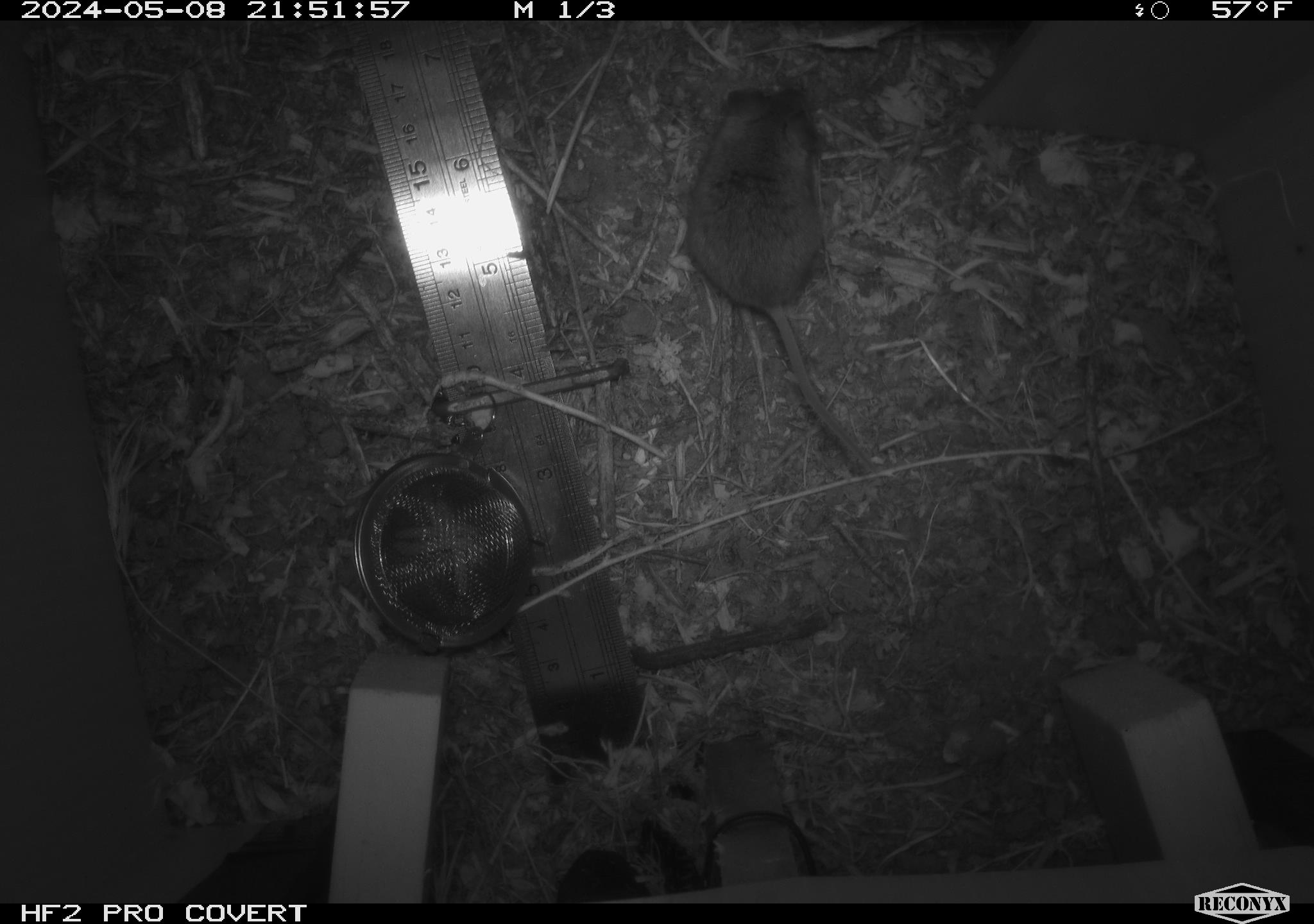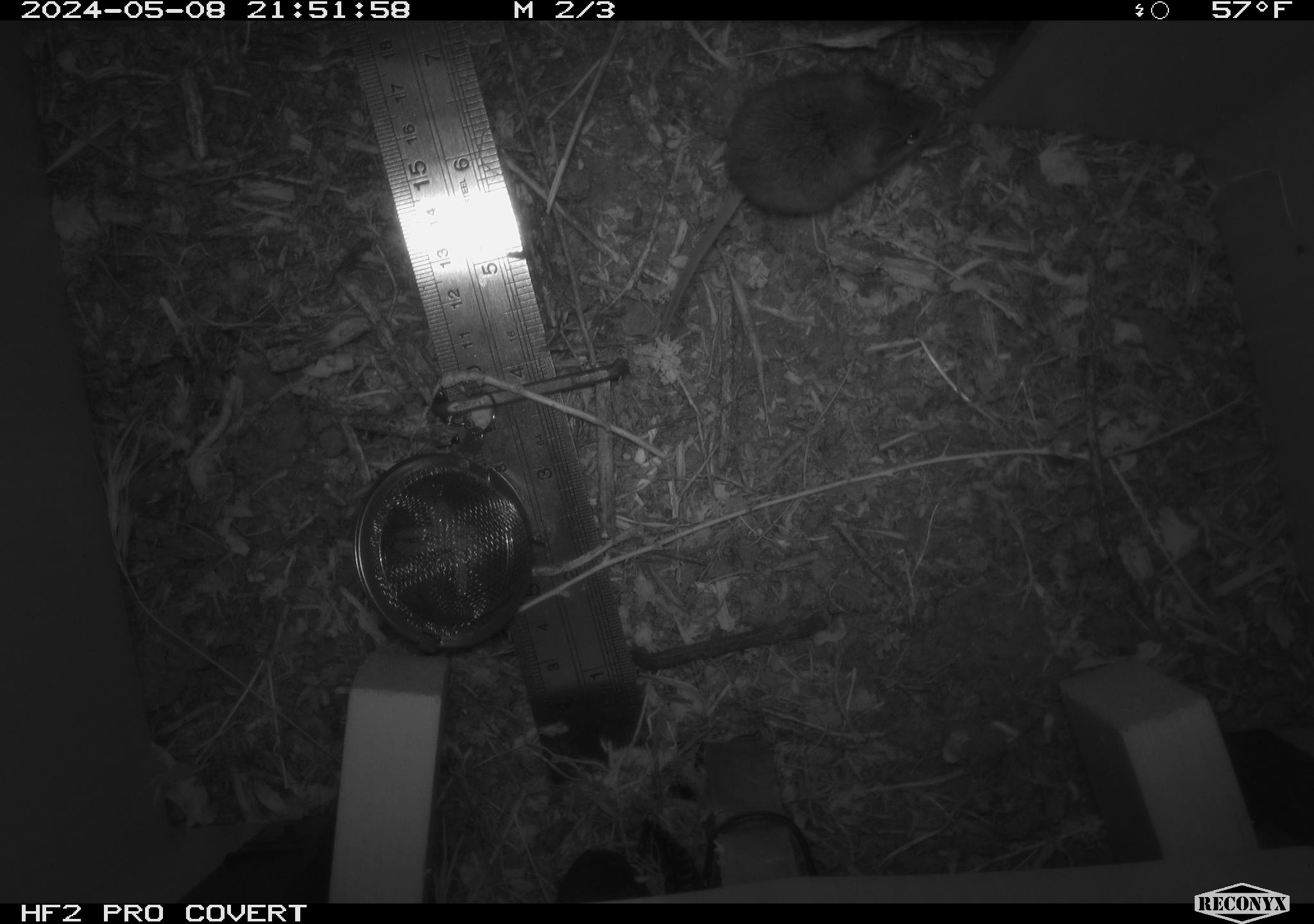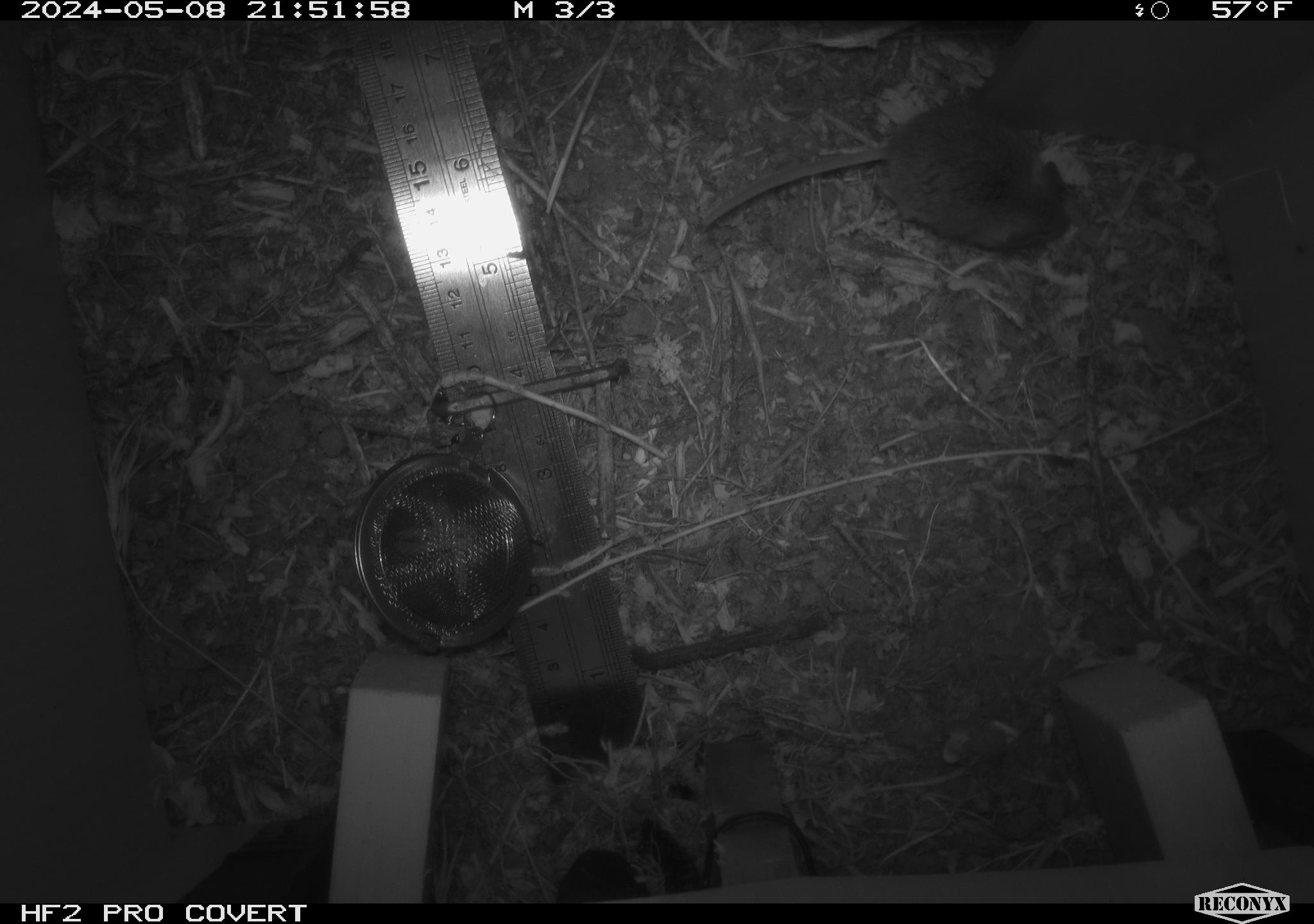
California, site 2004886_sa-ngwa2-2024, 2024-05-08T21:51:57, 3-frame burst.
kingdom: Animalia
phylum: Chordata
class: Mammalia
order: Rodentia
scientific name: Rodentia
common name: mouse species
Mouse species (Rodentia).